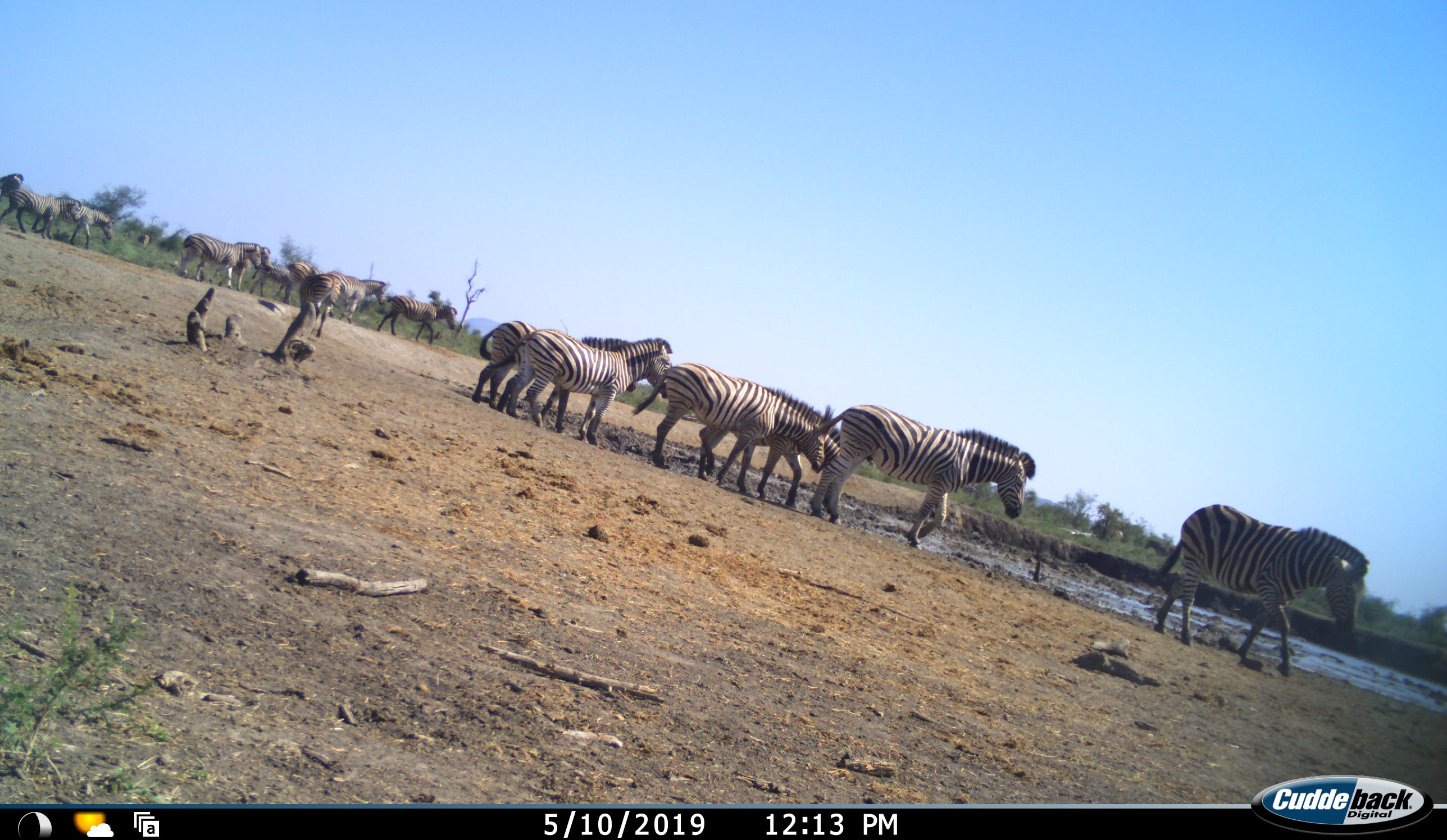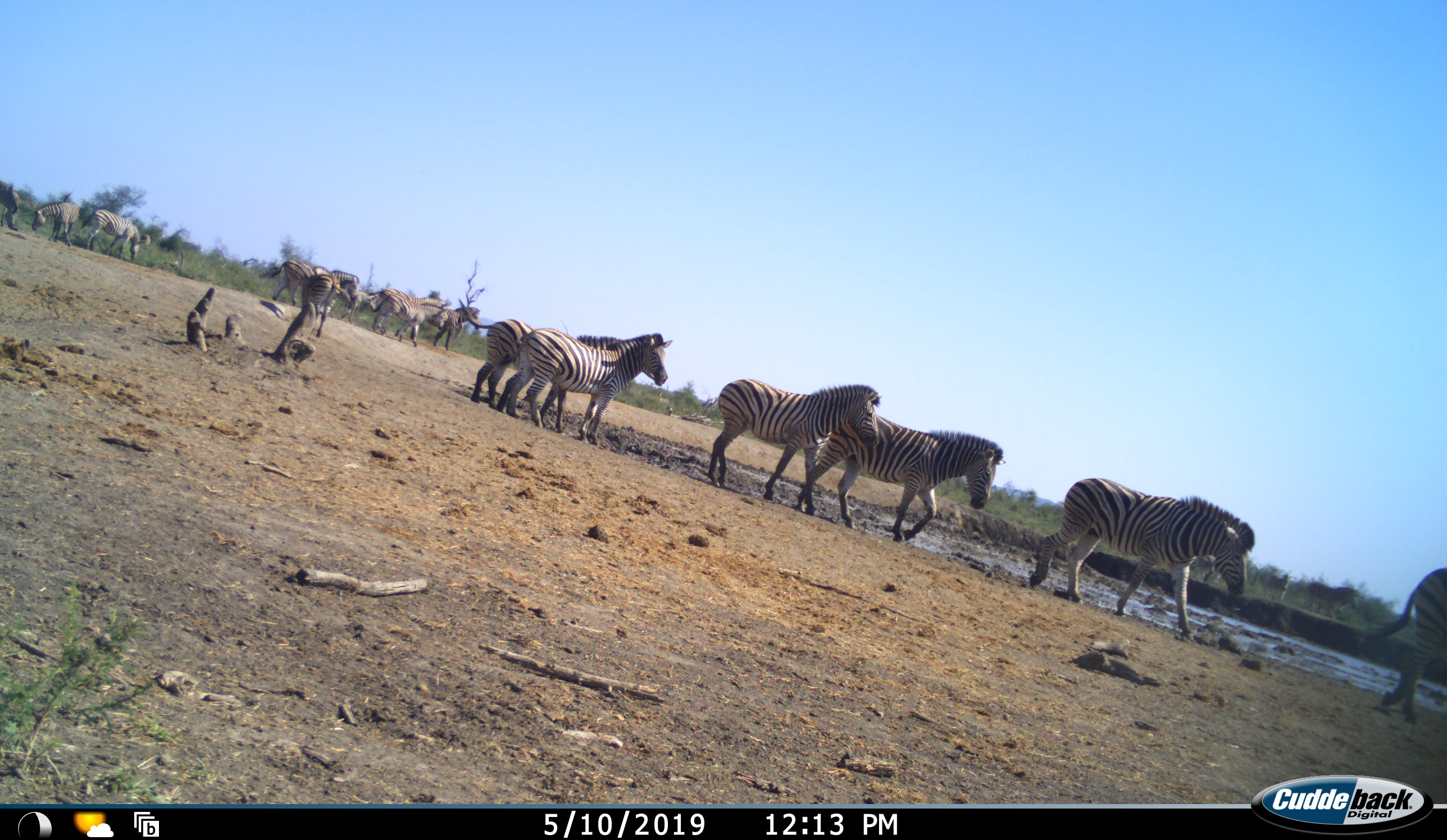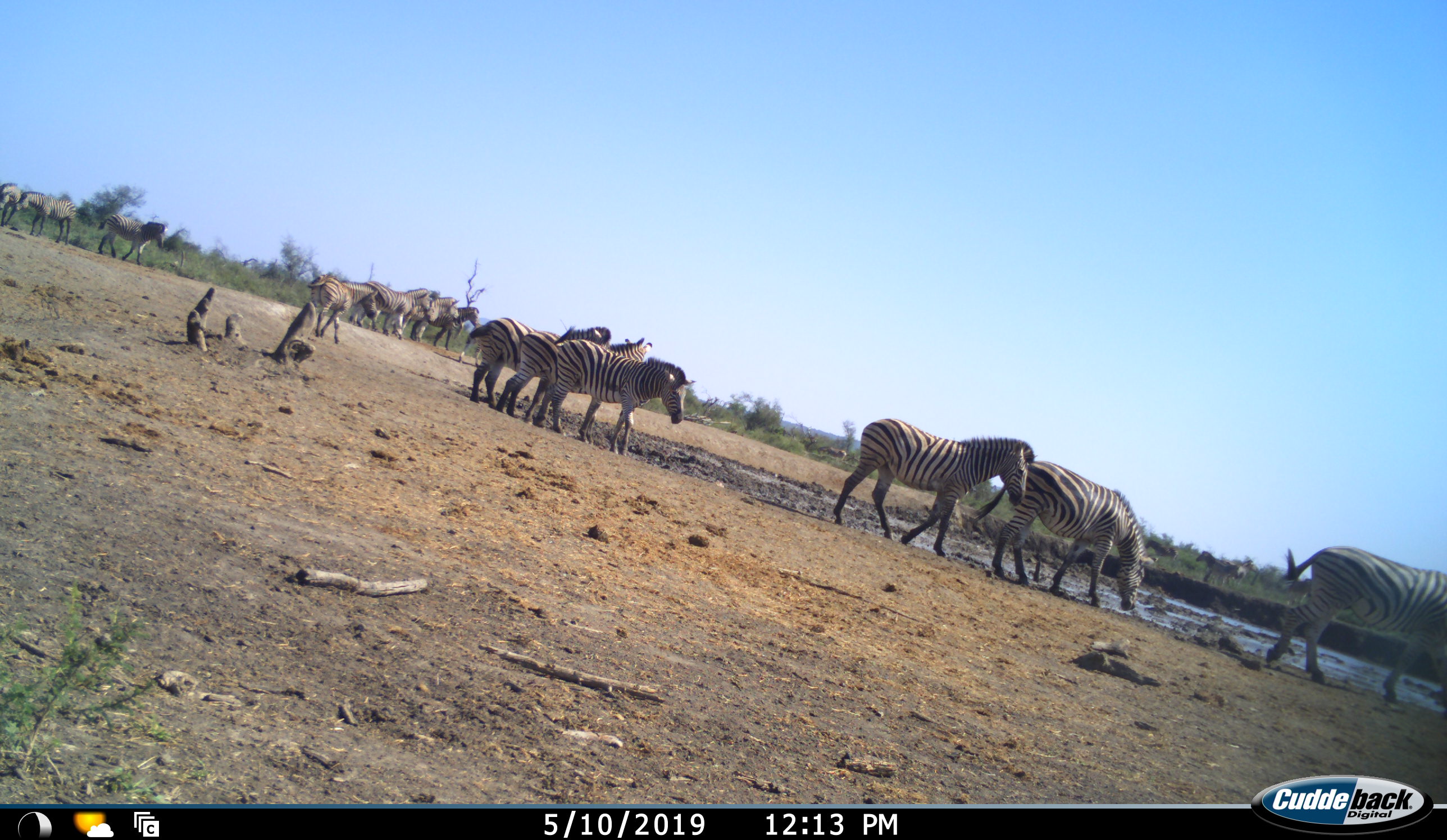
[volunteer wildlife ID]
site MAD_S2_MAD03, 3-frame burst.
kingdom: Animalia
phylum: Chordata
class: Mammalia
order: Perissodactyla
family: Equidae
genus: Equus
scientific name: Equus quagga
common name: plains zebra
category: zebraplains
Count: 11-50.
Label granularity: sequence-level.